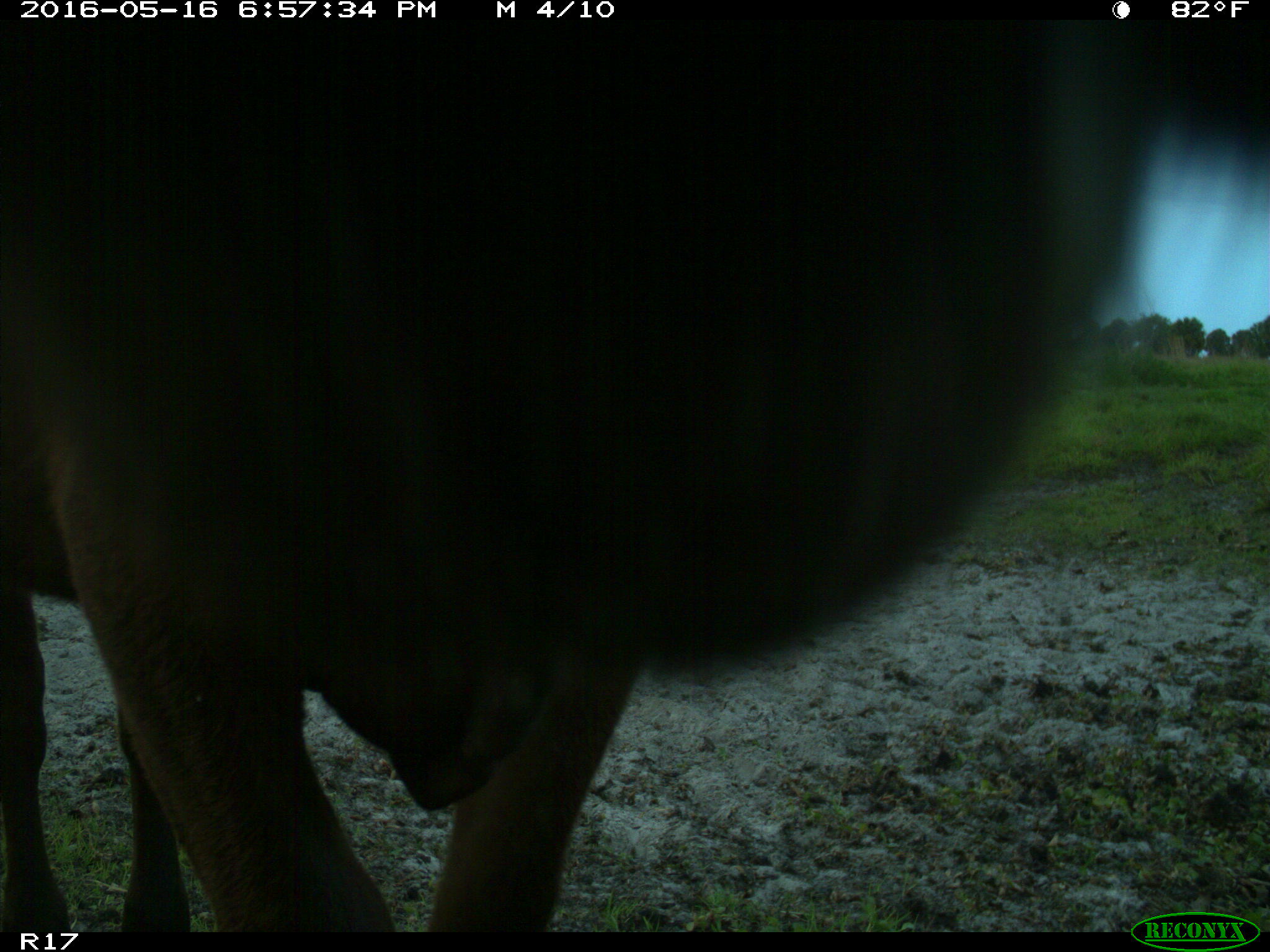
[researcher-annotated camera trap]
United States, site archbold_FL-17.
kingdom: Animalia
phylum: Chordata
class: Mammalia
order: Artiodactyla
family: Bovidae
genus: Bos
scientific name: Bos taurus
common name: domestic cow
Bos taurus (domestic cow).